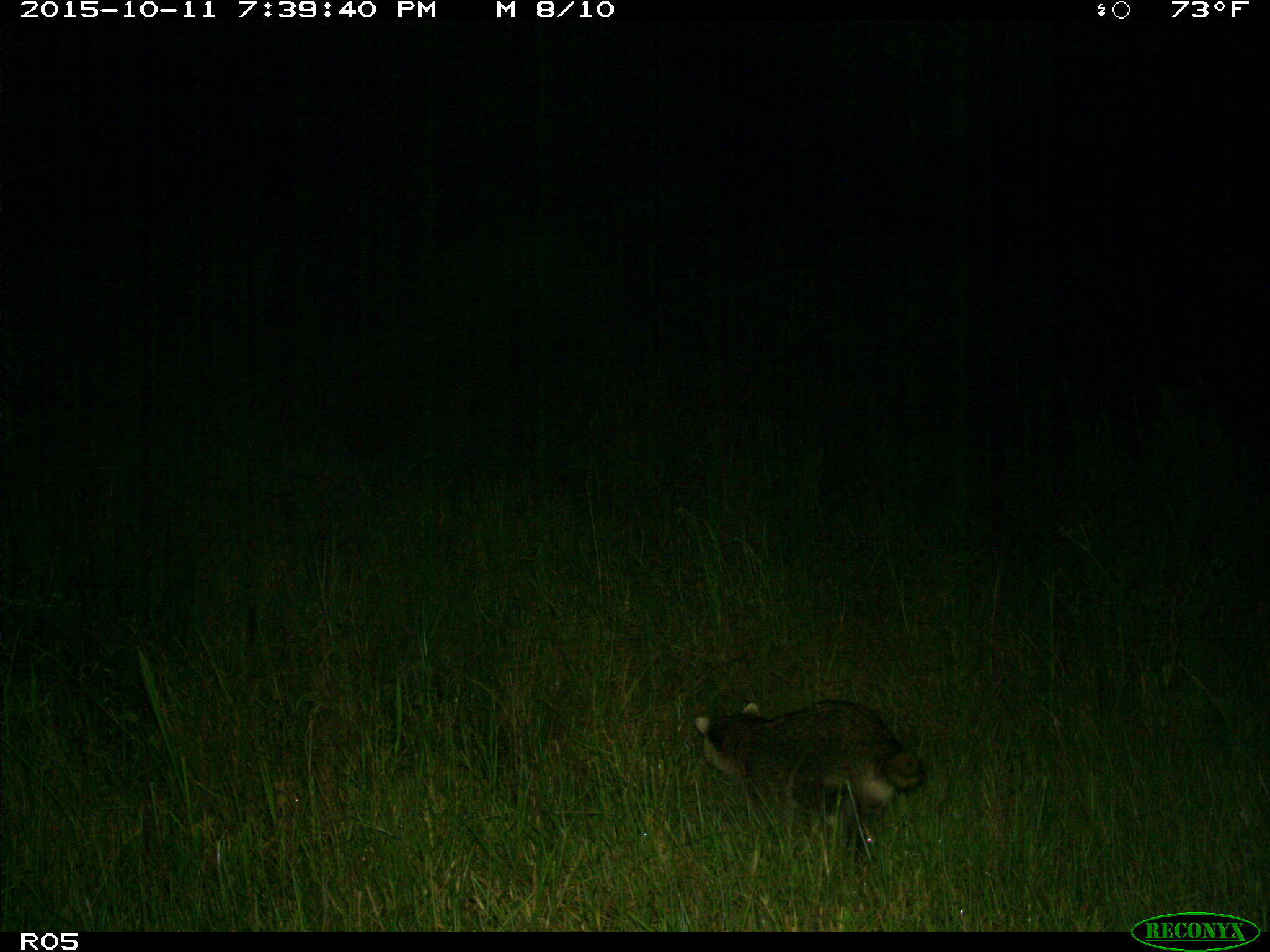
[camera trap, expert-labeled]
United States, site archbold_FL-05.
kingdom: Animalia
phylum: Chordata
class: Mammalia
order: Carnivora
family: Procyonidae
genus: Procyon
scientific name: Procyon lotor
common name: common raccoon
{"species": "Procyon lotor (common raccoon)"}